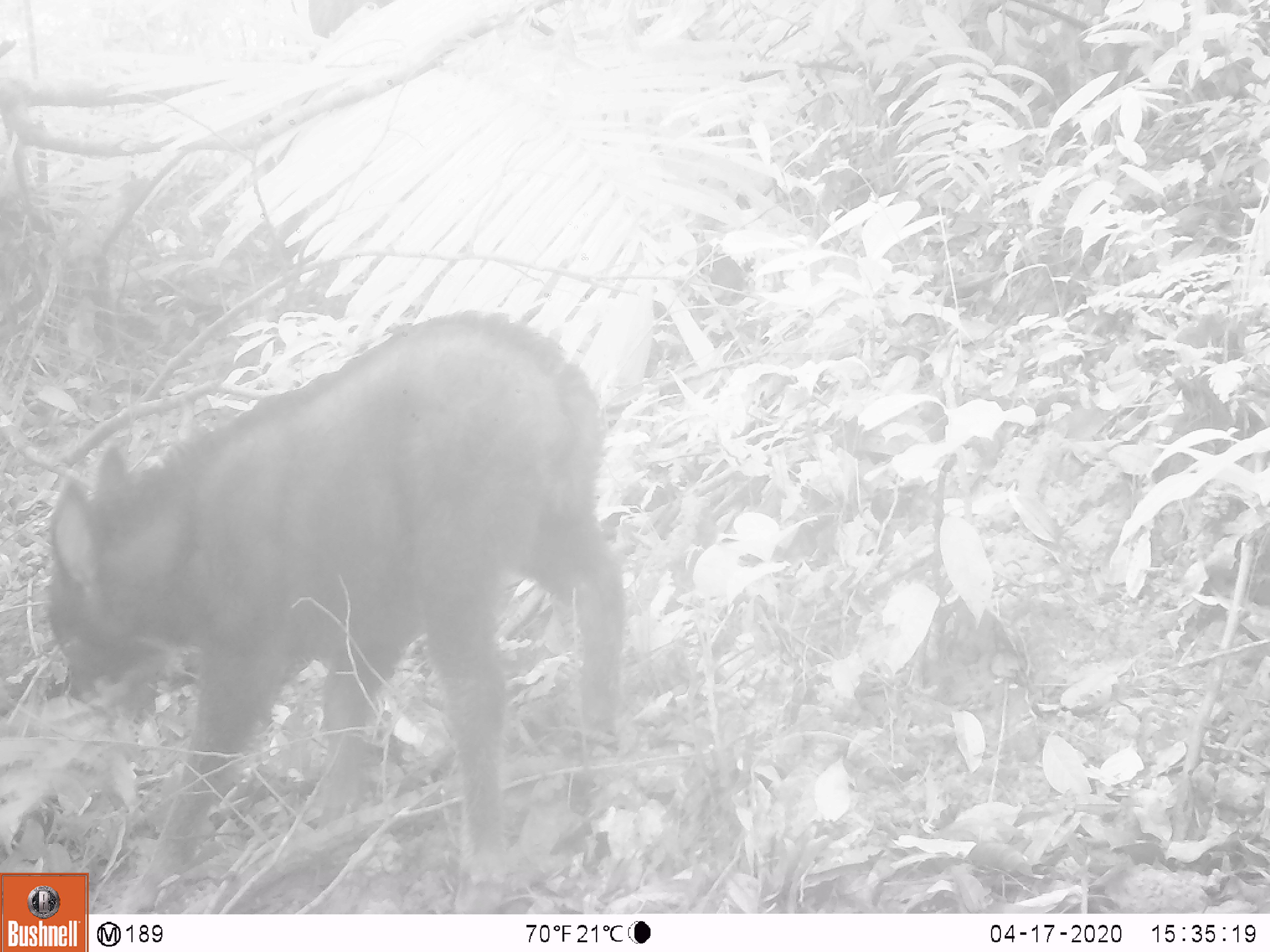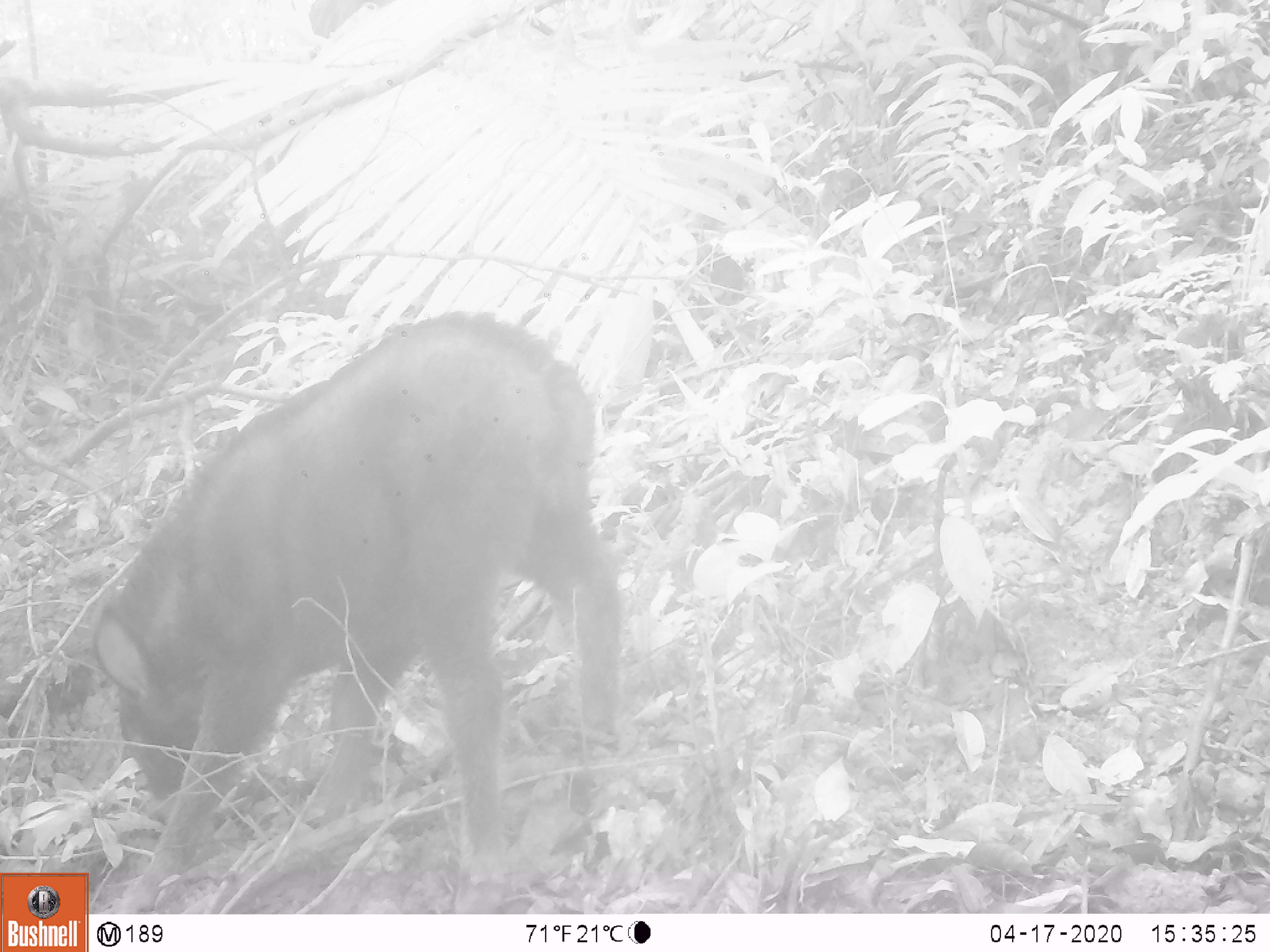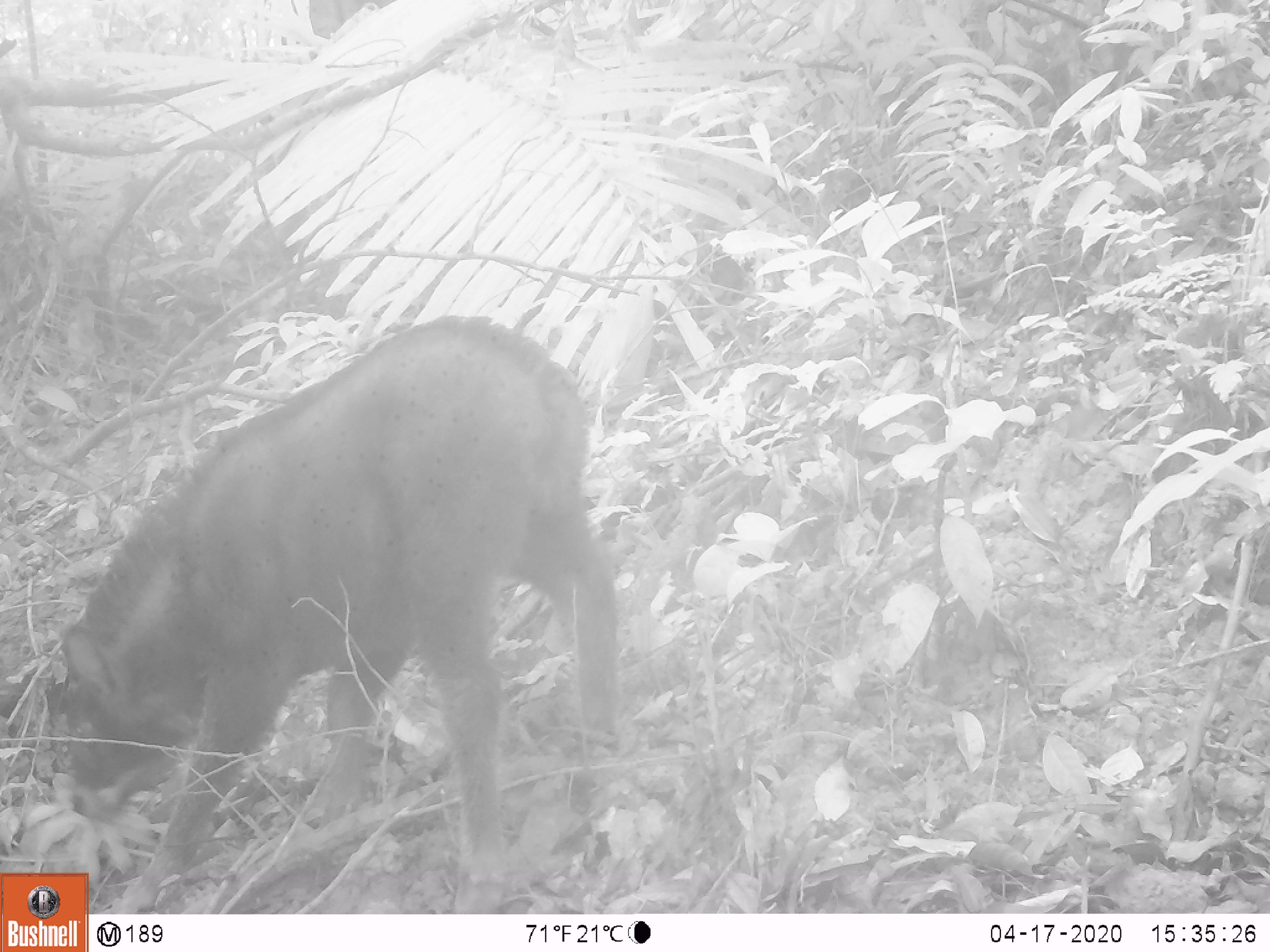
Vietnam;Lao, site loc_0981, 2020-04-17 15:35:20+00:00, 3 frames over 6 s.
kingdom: Animalia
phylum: Chordata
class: Mammalia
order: Artiodactyla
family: Bovidae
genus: Capricornis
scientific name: Capricornis sumatraensis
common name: chinese serow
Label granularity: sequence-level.